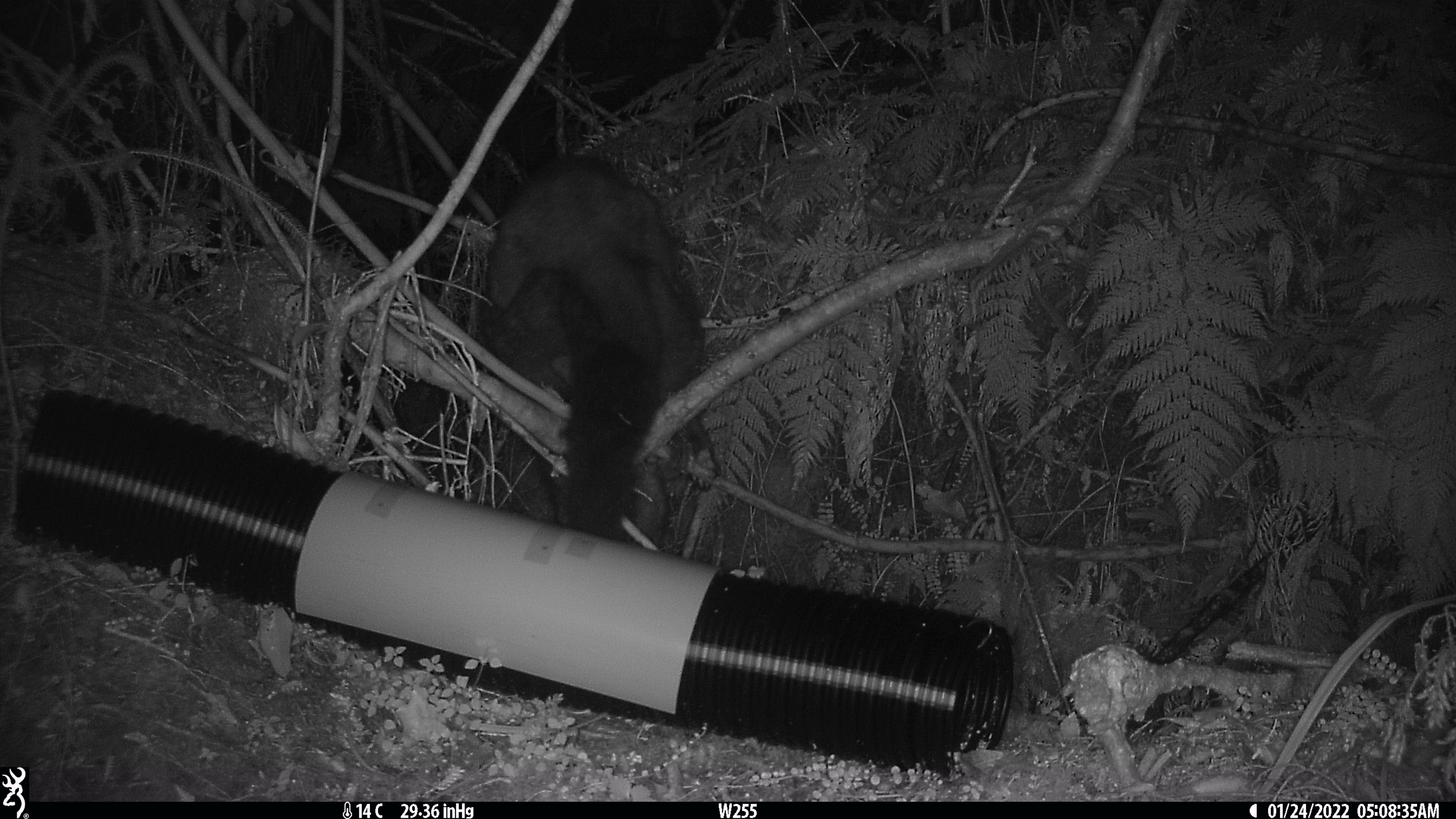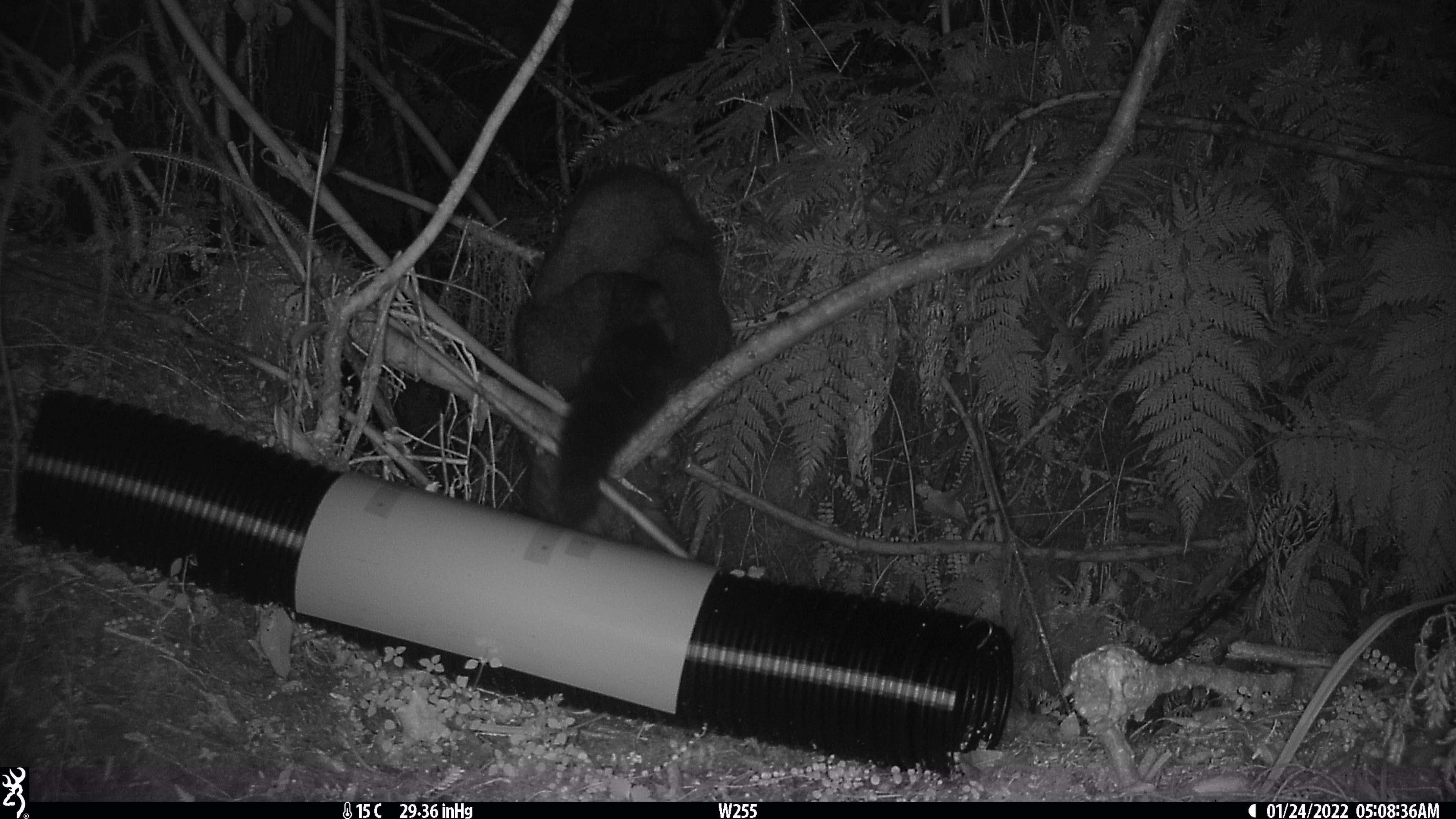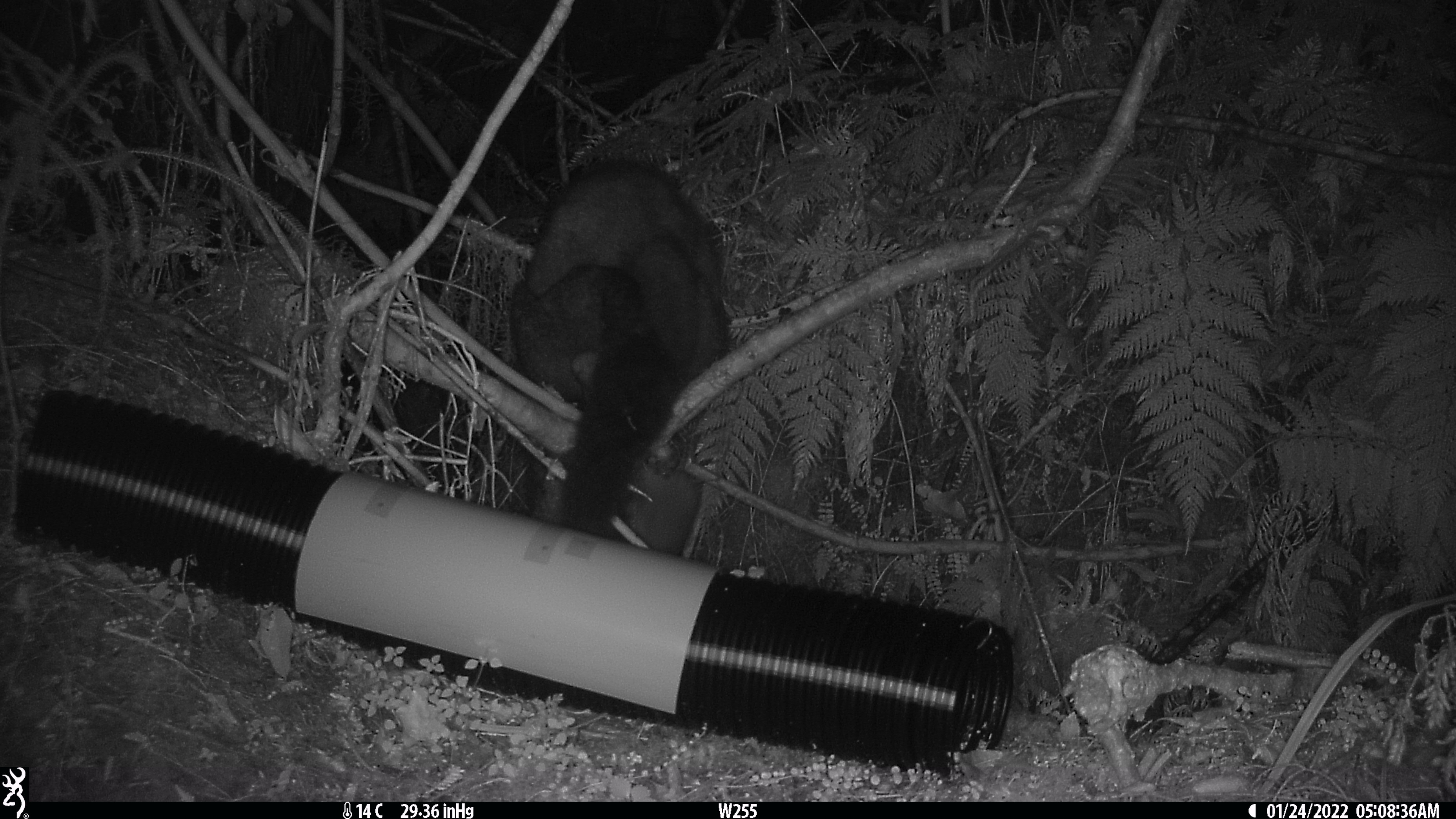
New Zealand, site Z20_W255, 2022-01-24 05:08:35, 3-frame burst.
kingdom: Animalia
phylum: Chordata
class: Mammalia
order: Diprotodontia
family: Phalangeridae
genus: Trichosurus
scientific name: Trichosurus vulpecula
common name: common brushtail possum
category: possum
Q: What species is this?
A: Possum (common brushtail possum) (Trichosurus vulpecula).